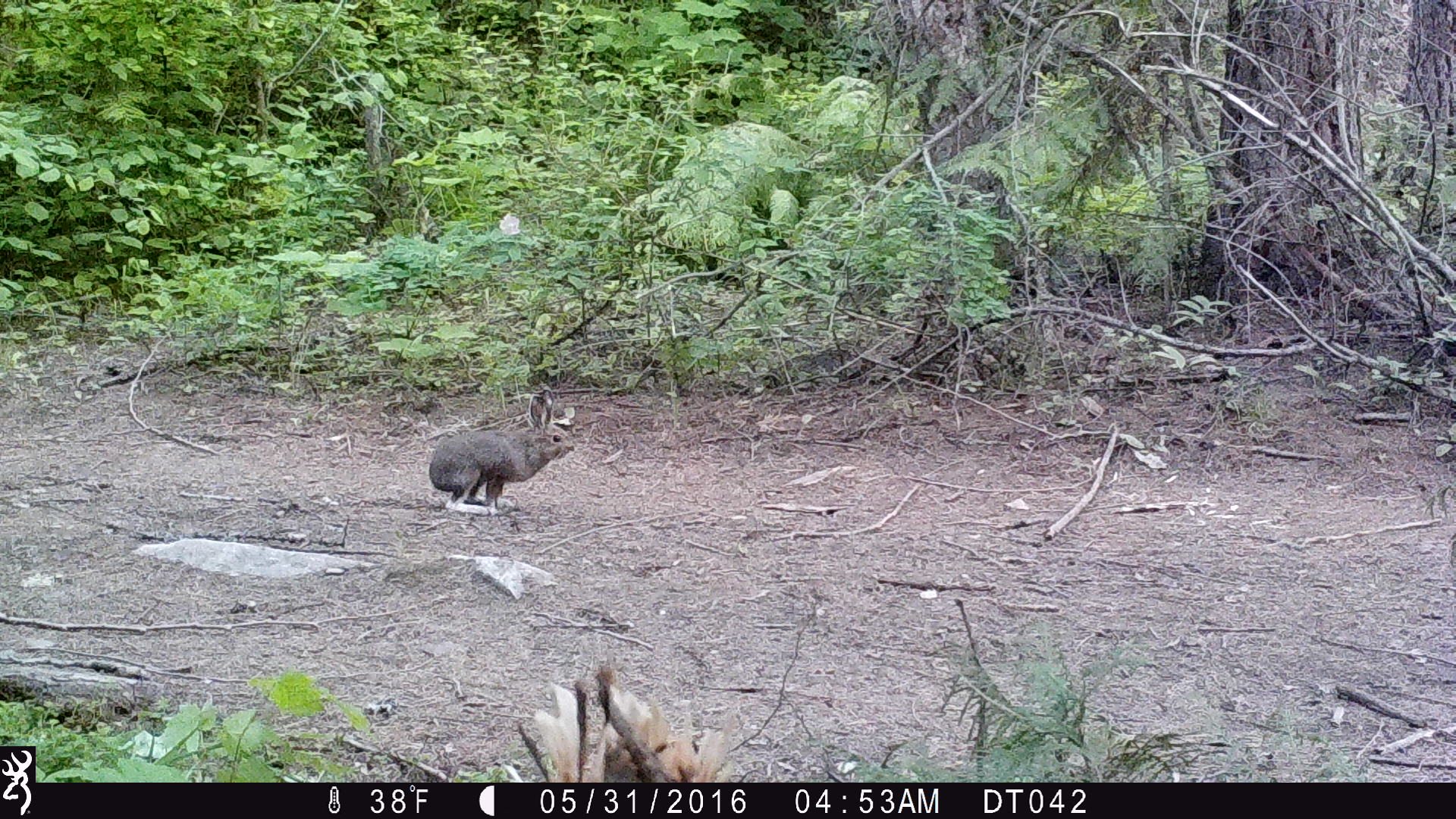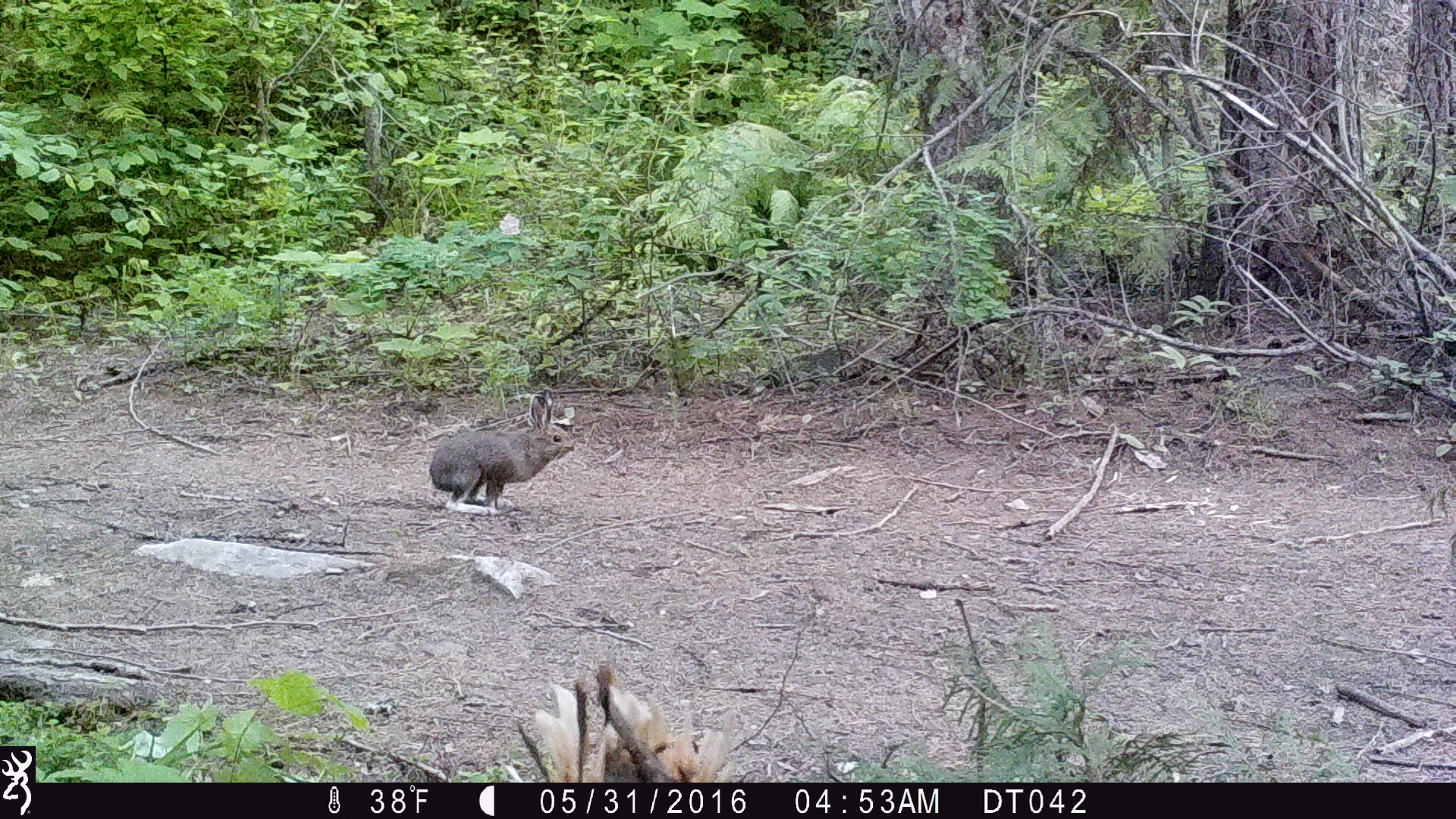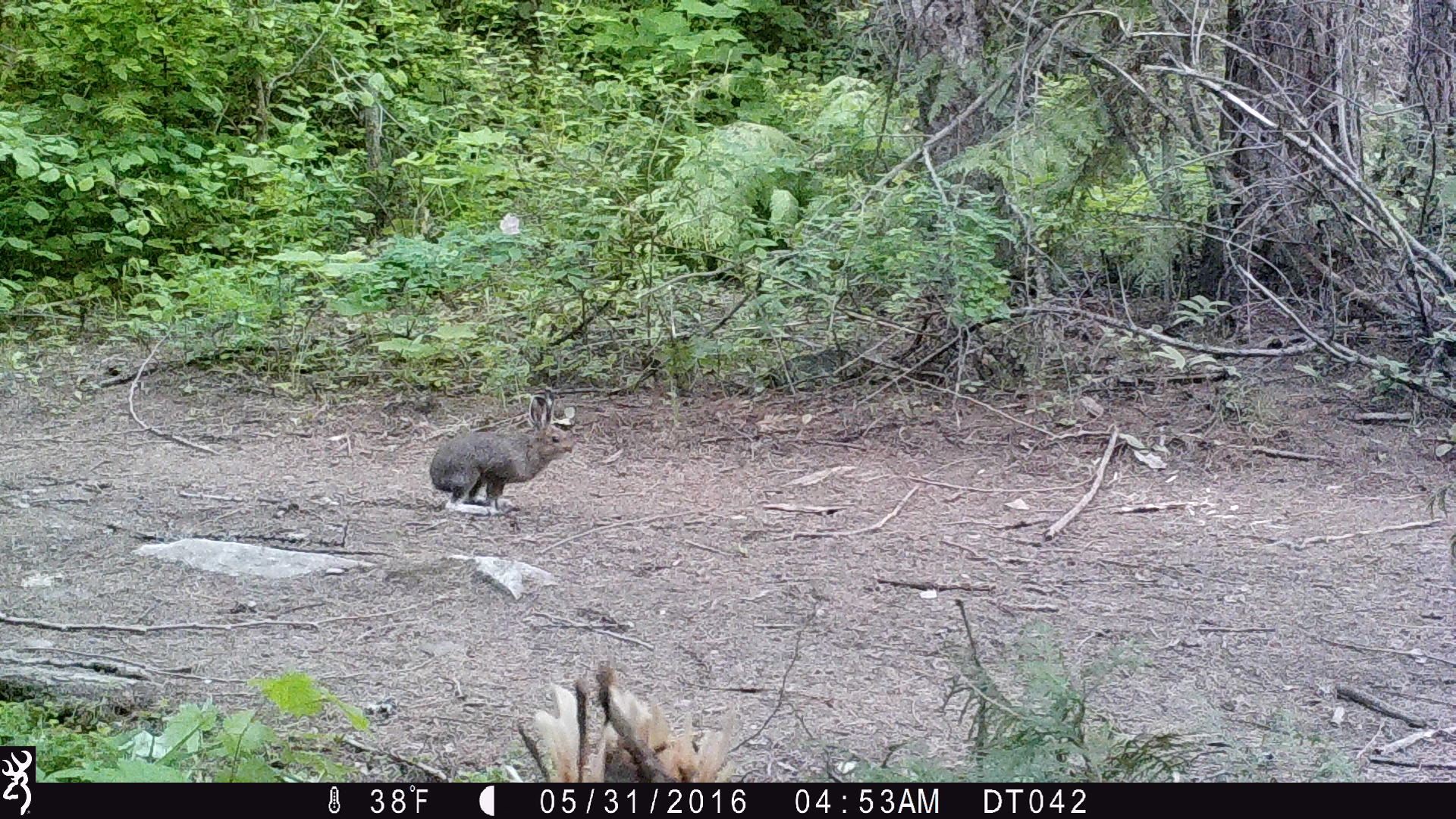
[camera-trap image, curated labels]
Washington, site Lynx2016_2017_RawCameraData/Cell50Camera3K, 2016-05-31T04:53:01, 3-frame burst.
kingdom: Animalia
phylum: Chordata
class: Mammalia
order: Lagomorpha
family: Leporidae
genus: Lepus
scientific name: Lepus americanus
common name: snowshoe hare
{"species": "Lepus americanus (snowshoe hare)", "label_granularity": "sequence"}